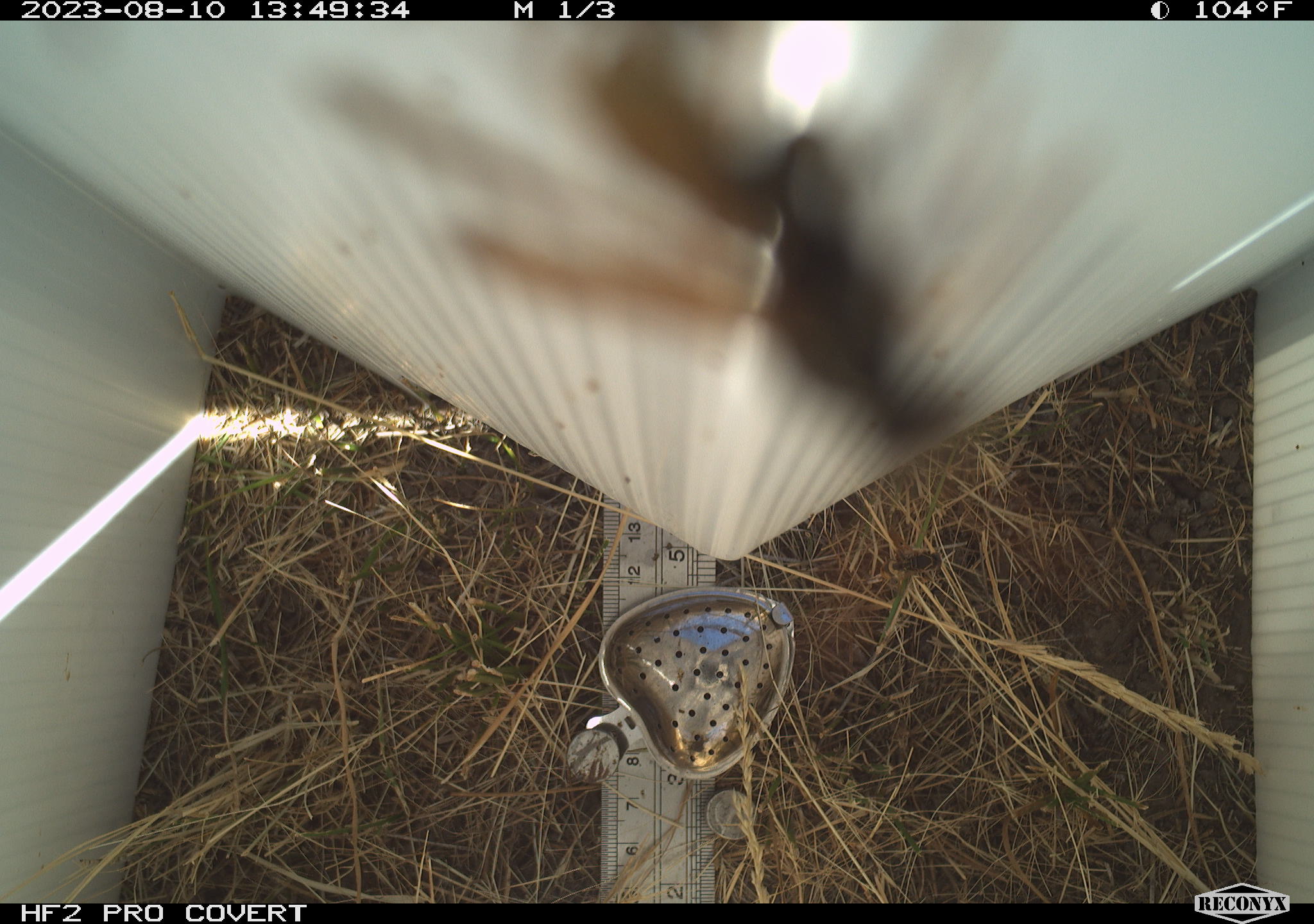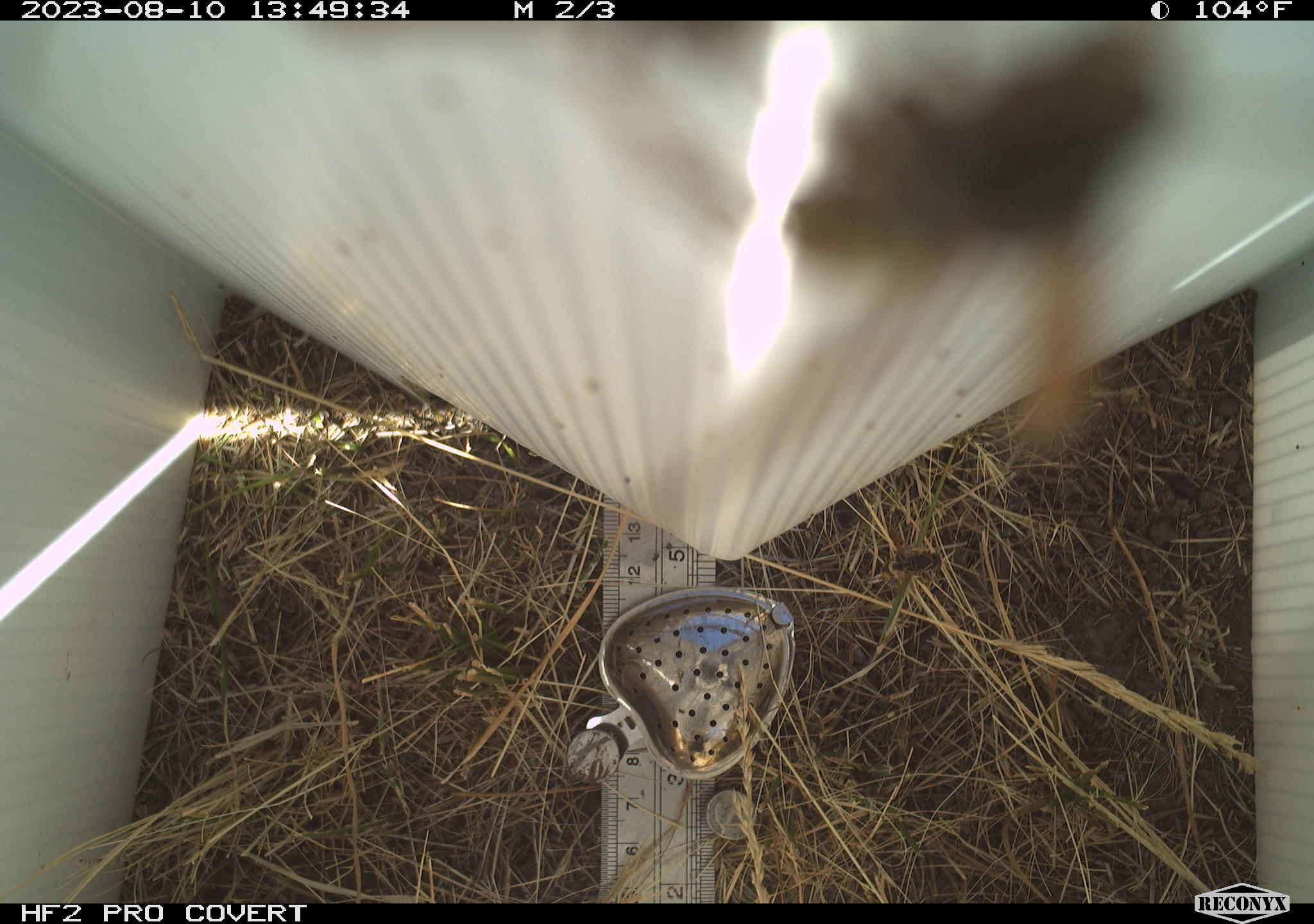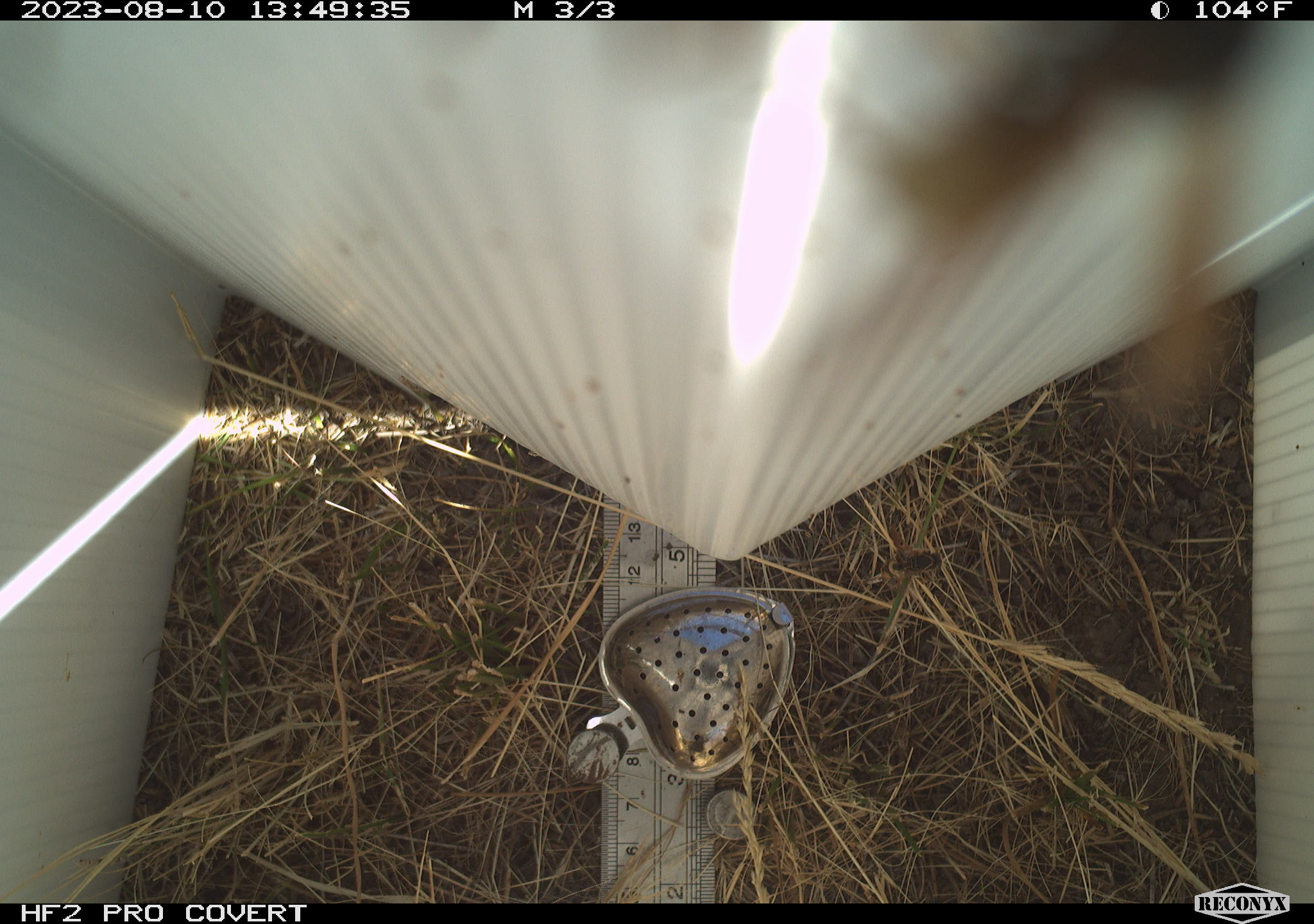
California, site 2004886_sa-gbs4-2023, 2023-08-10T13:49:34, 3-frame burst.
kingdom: Animalia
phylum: Arthropoda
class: Insecta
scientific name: Insecta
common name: insect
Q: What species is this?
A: Insect (Insecta).